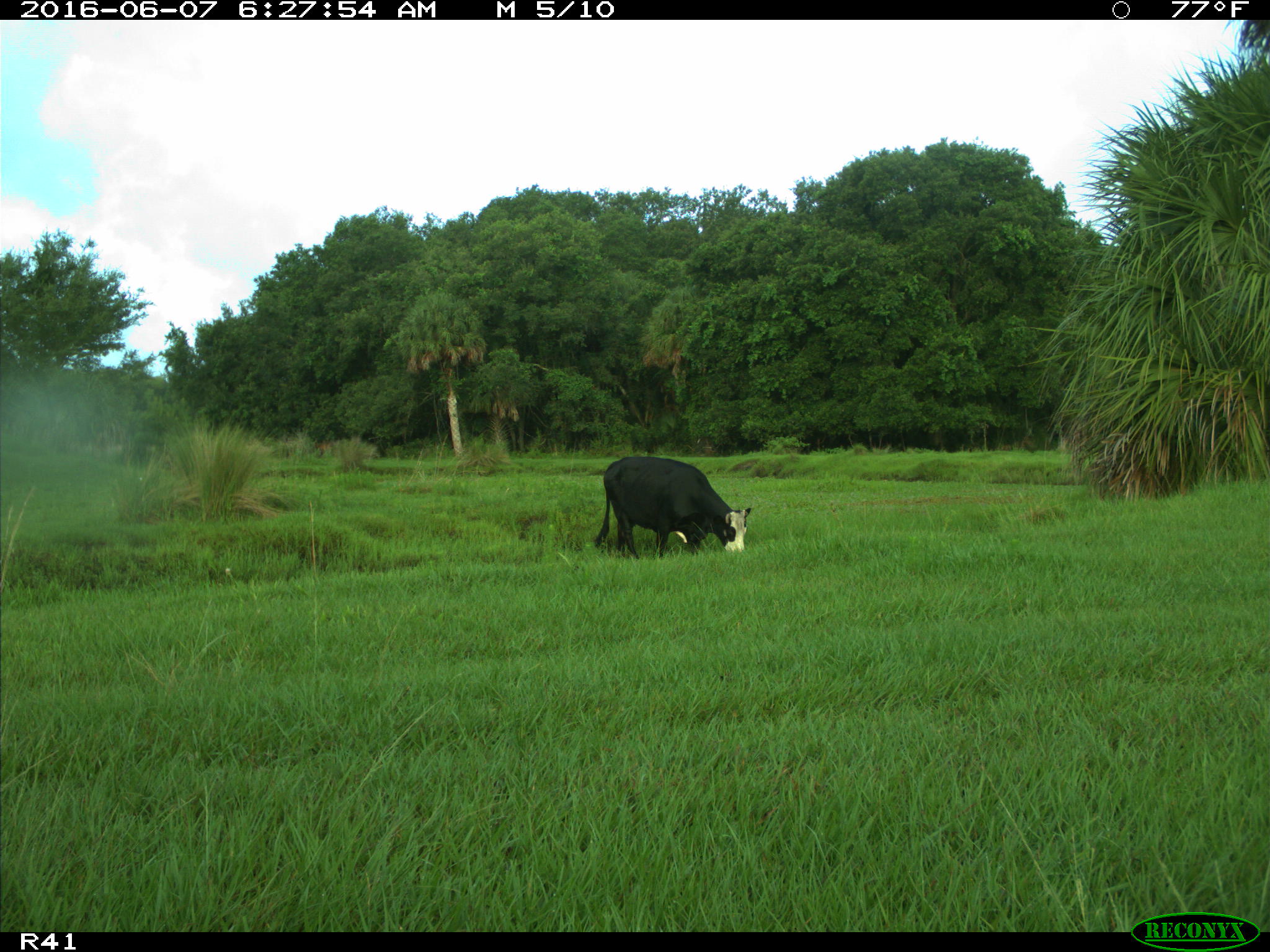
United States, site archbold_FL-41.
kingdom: Animalia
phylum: Chordata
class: Mammalia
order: Artiodactyla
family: Bovidae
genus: Bos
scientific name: Bos taurus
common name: domestic cow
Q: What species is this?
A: Bos taurus (domestic cow).